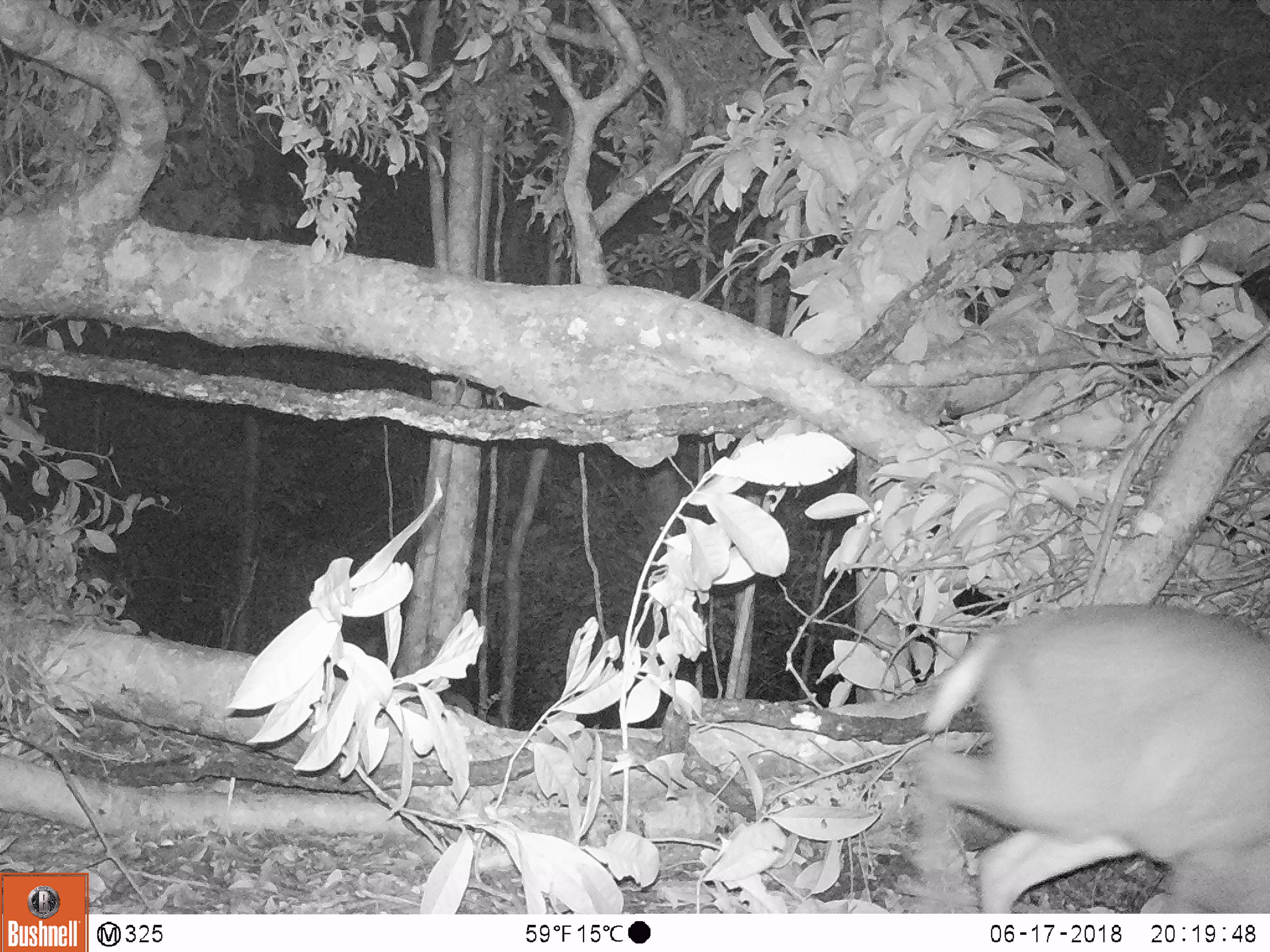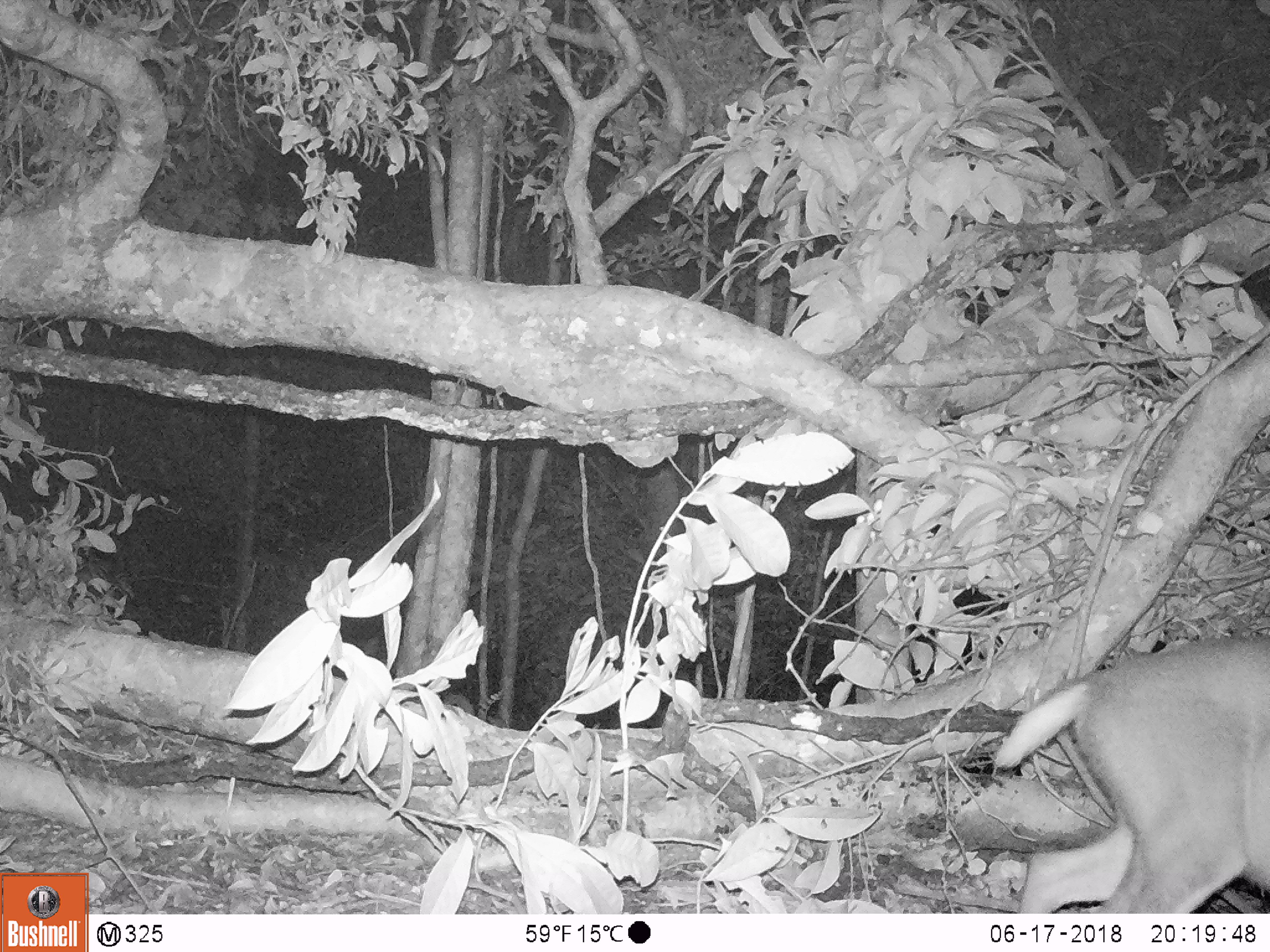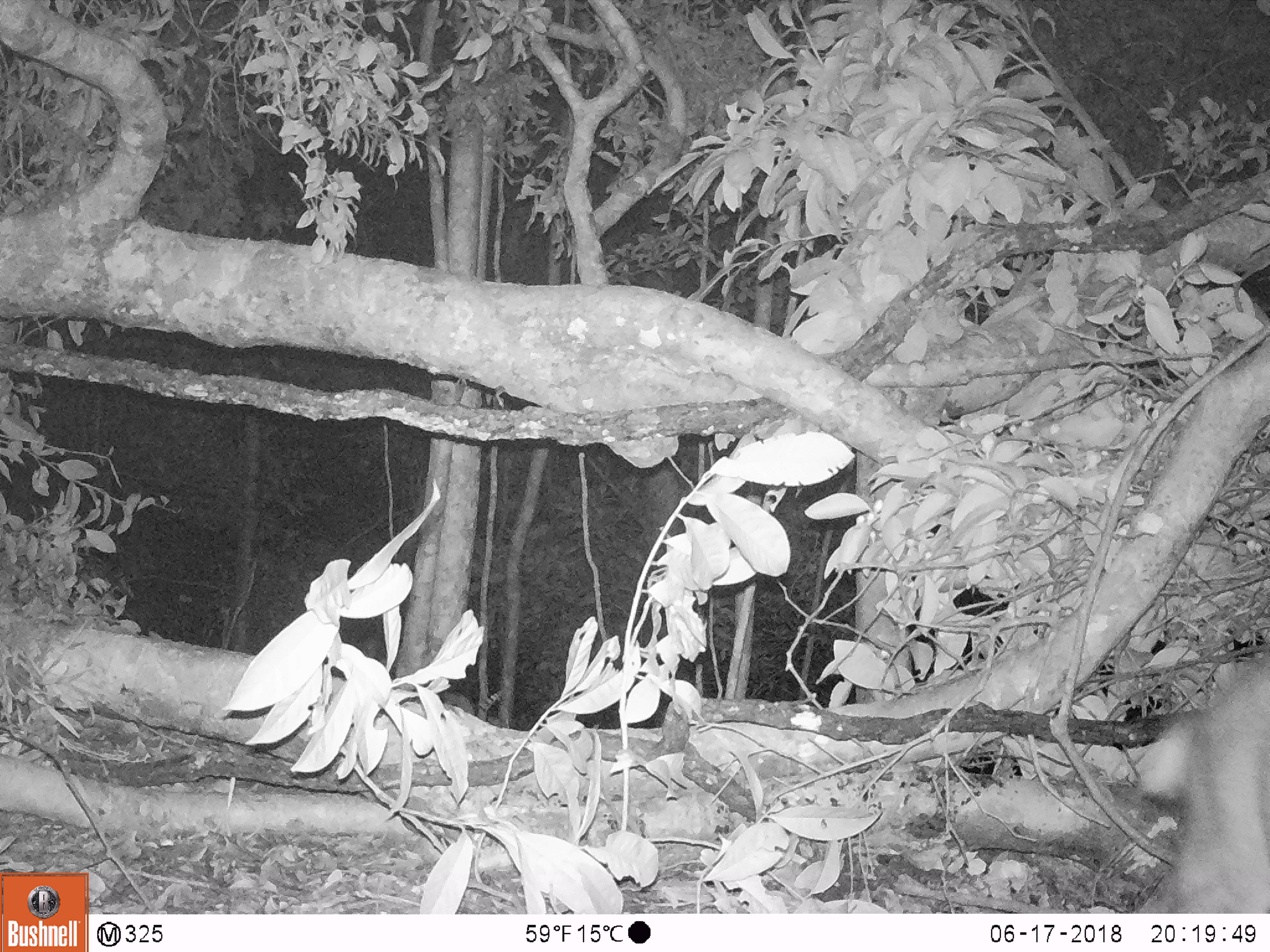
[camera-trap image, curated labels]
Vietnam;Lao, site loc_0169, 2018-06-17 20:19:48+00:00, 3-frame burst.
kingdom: Animalia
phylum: Chordata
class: Mammalia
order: Artiodactyla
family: Cervidae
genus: Muntiacus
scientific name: Muntiacus rooseveltorum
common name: roosevelt's muntjac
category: roosevelts muntjac group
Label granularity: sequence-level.